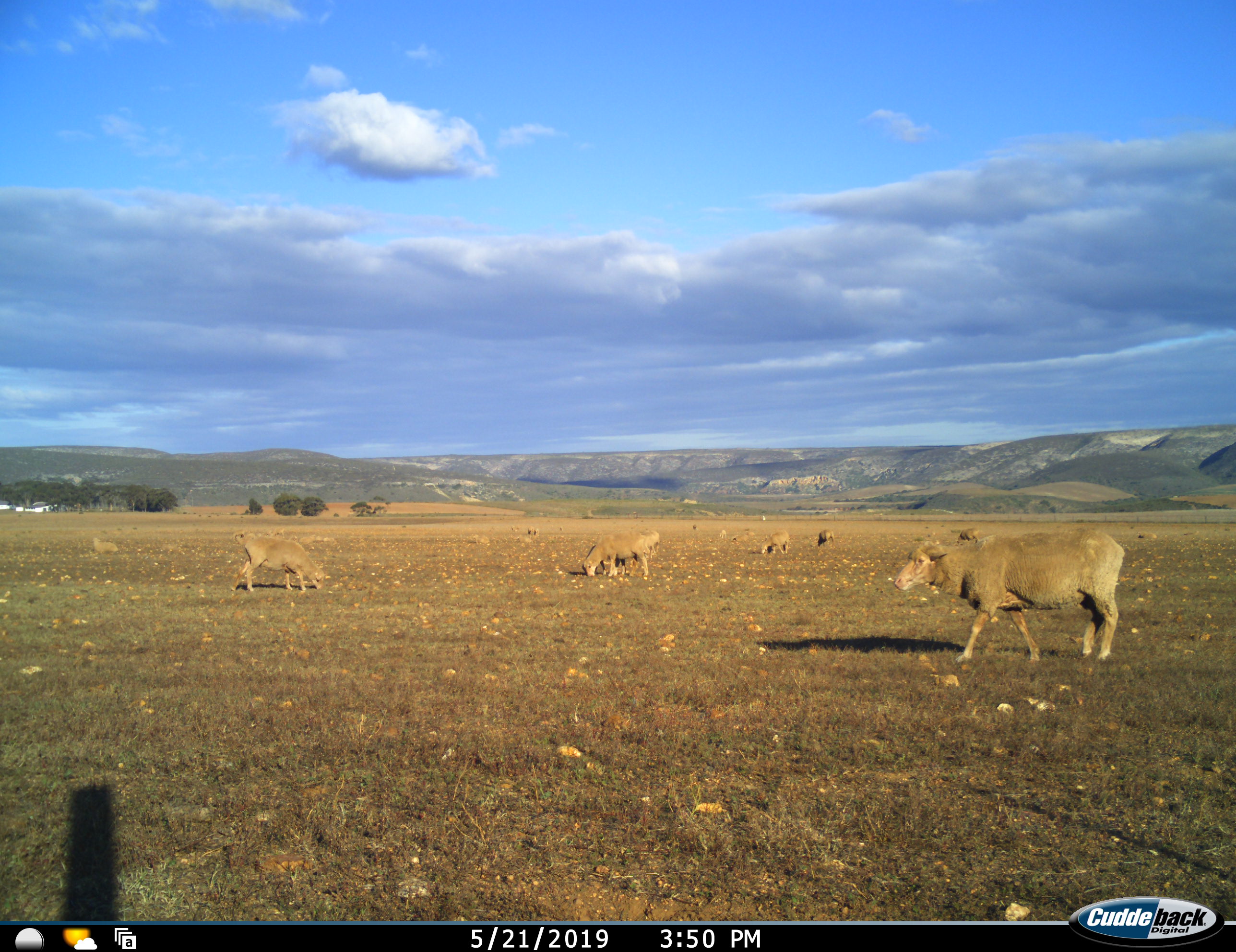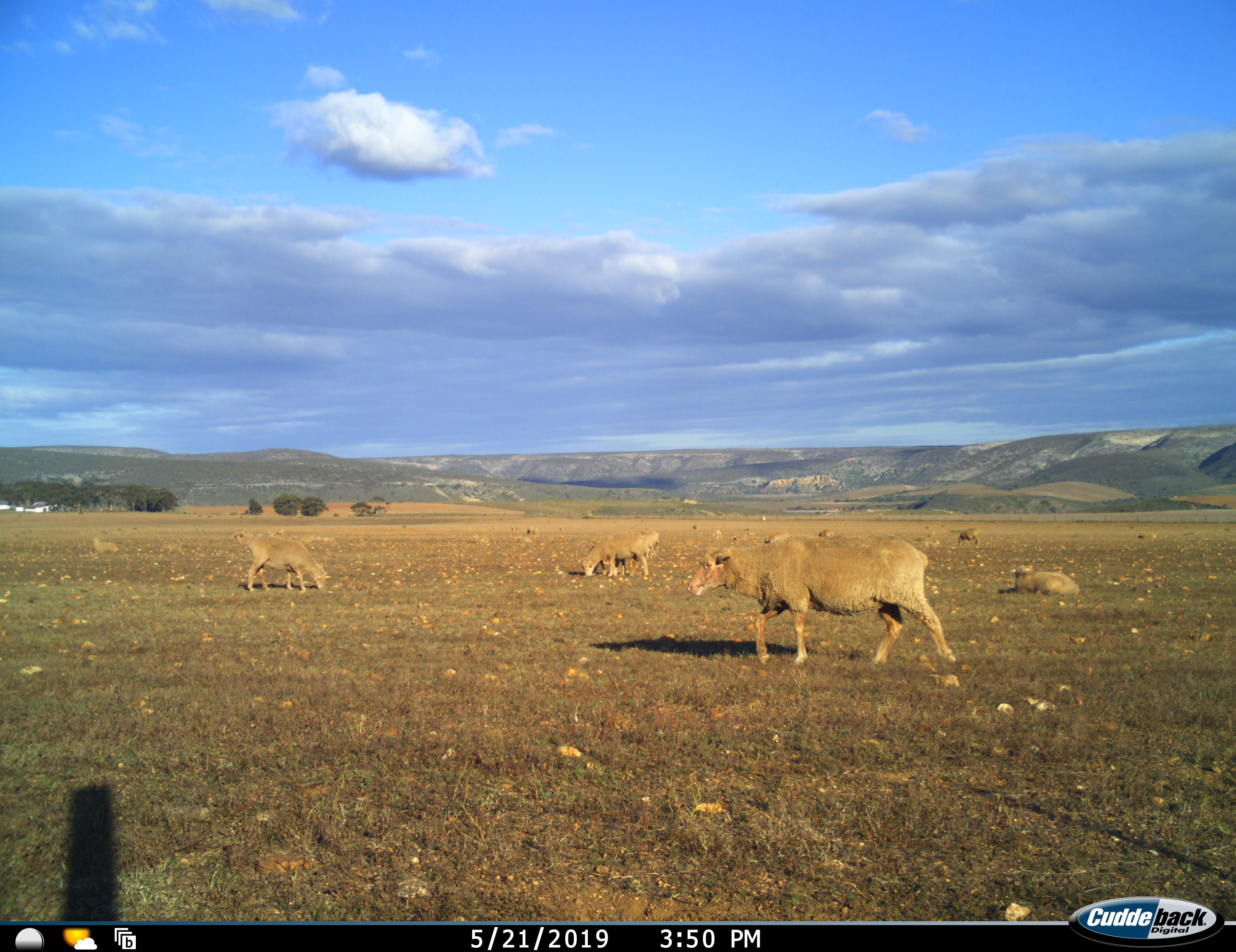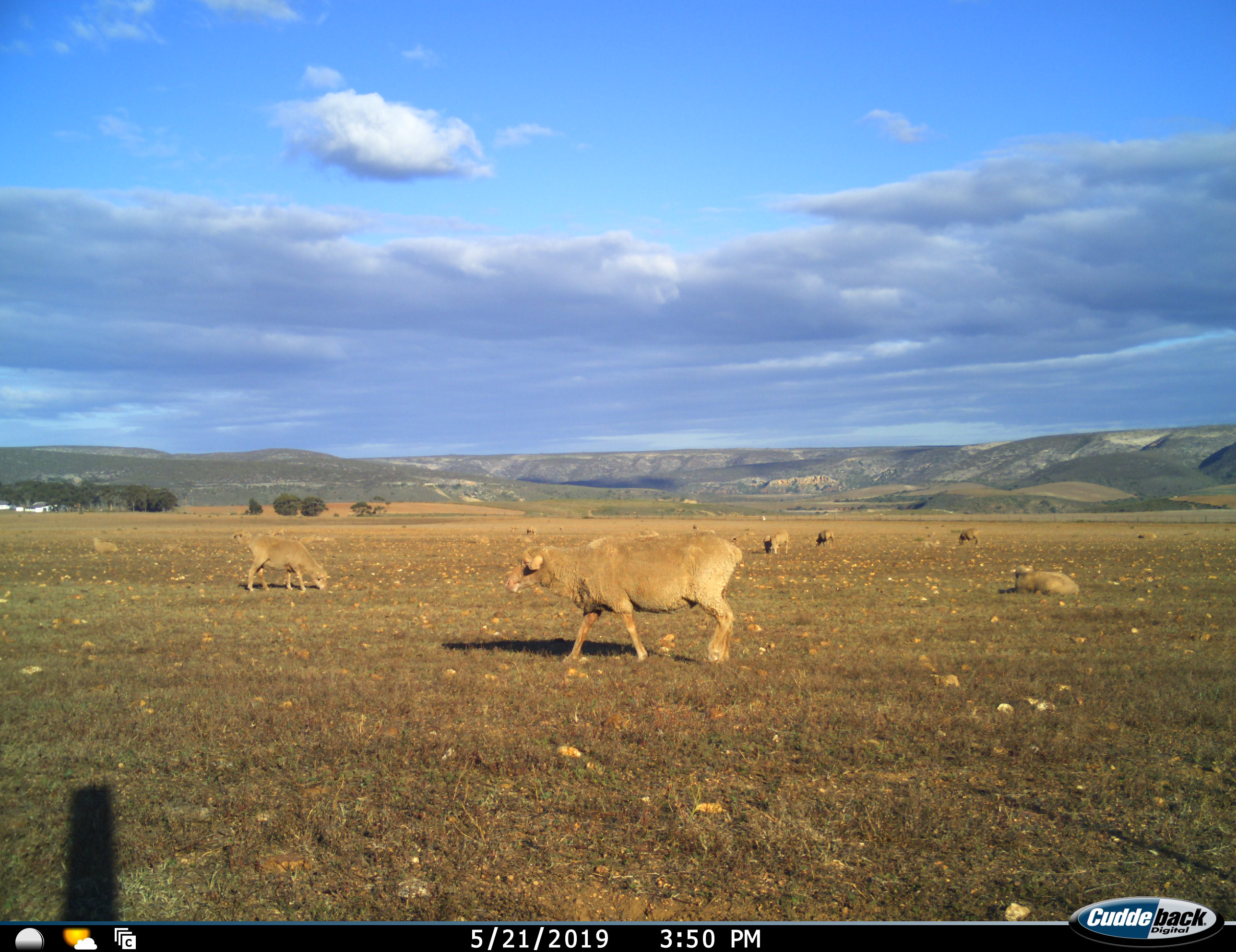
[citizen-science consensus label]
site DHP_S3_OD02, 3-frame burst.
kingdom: Animalia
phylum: Chordata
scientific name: Vertebrata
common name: domestic animal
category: domesticanimal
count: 11-50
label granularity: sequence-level